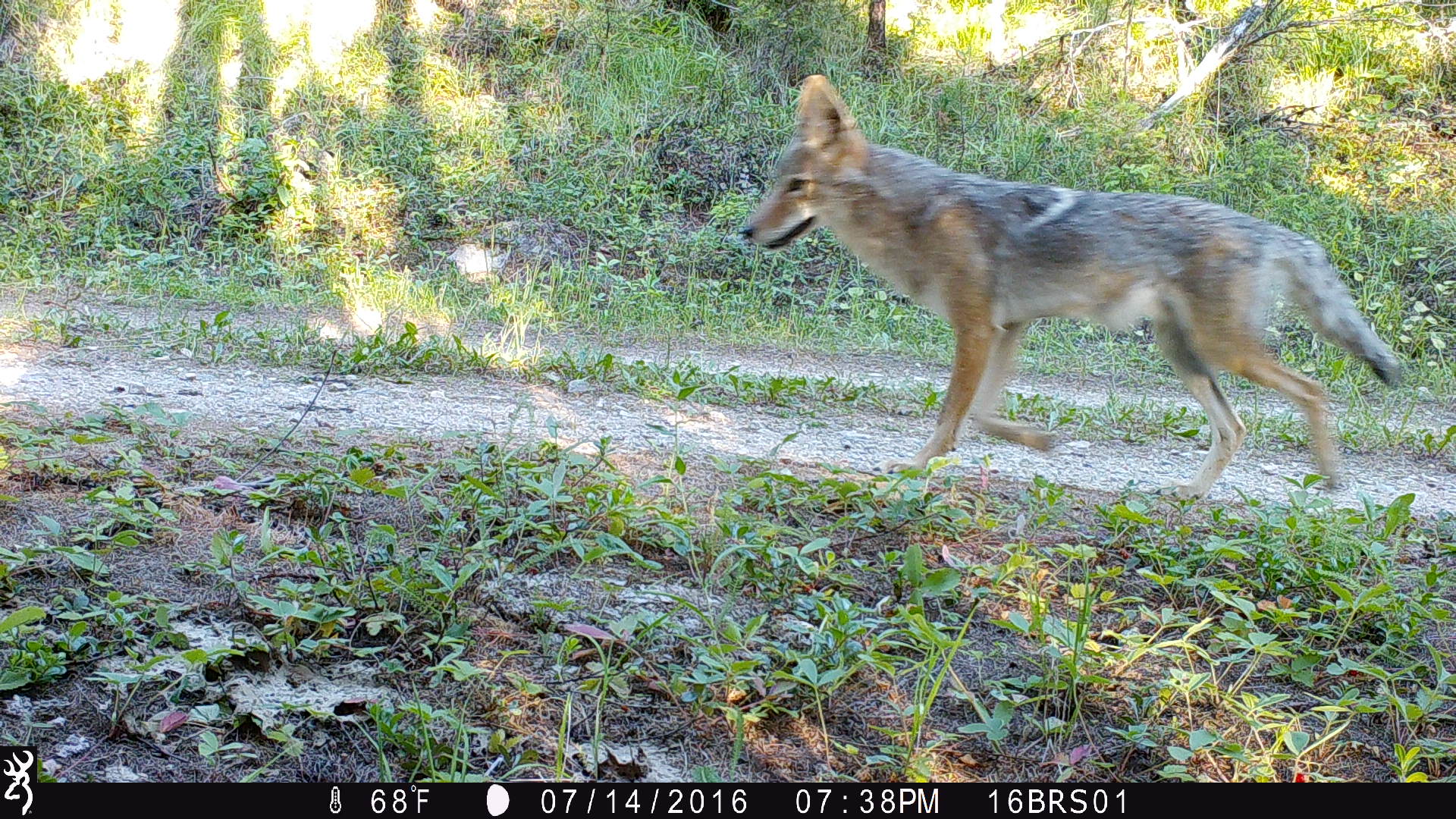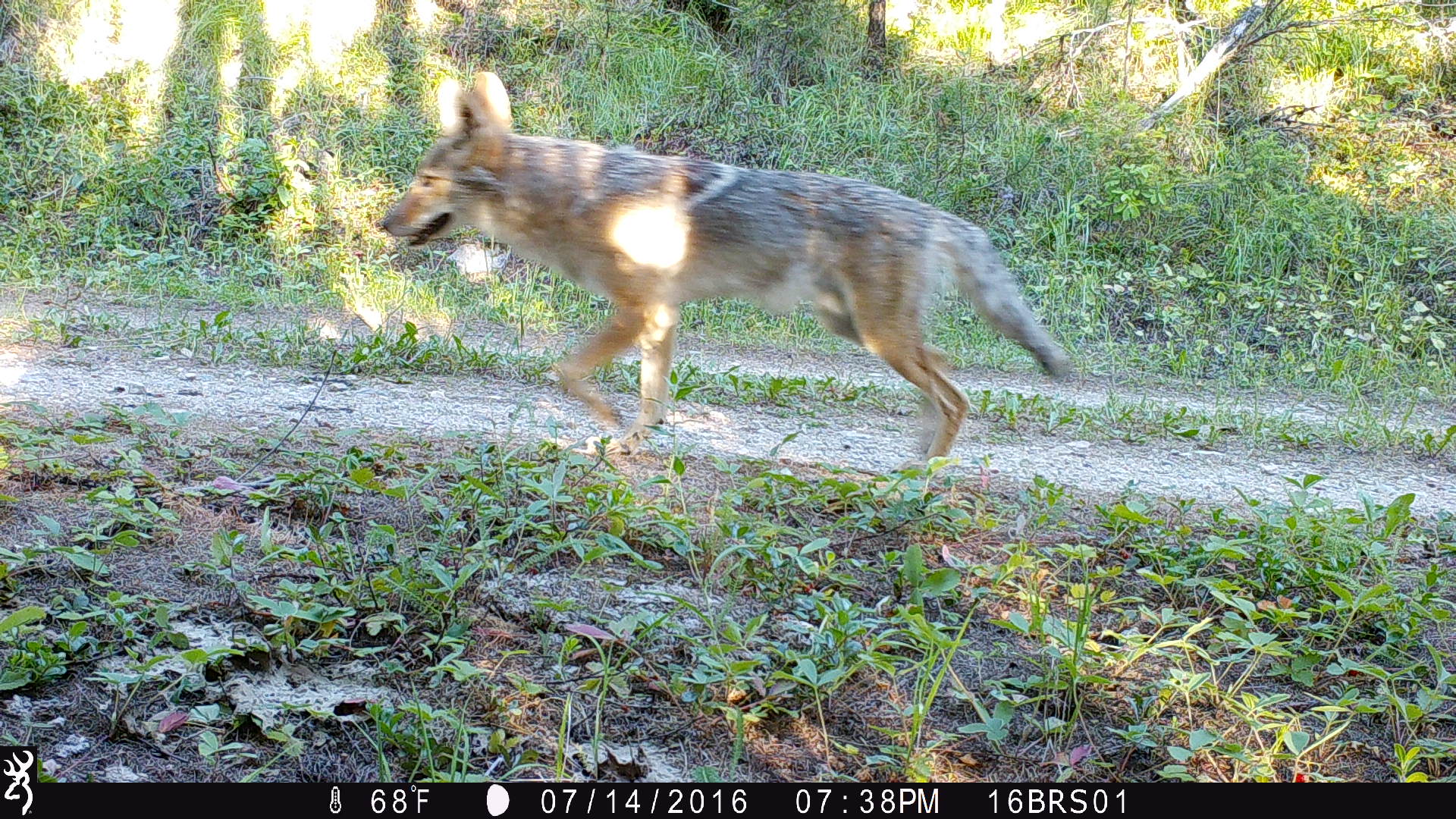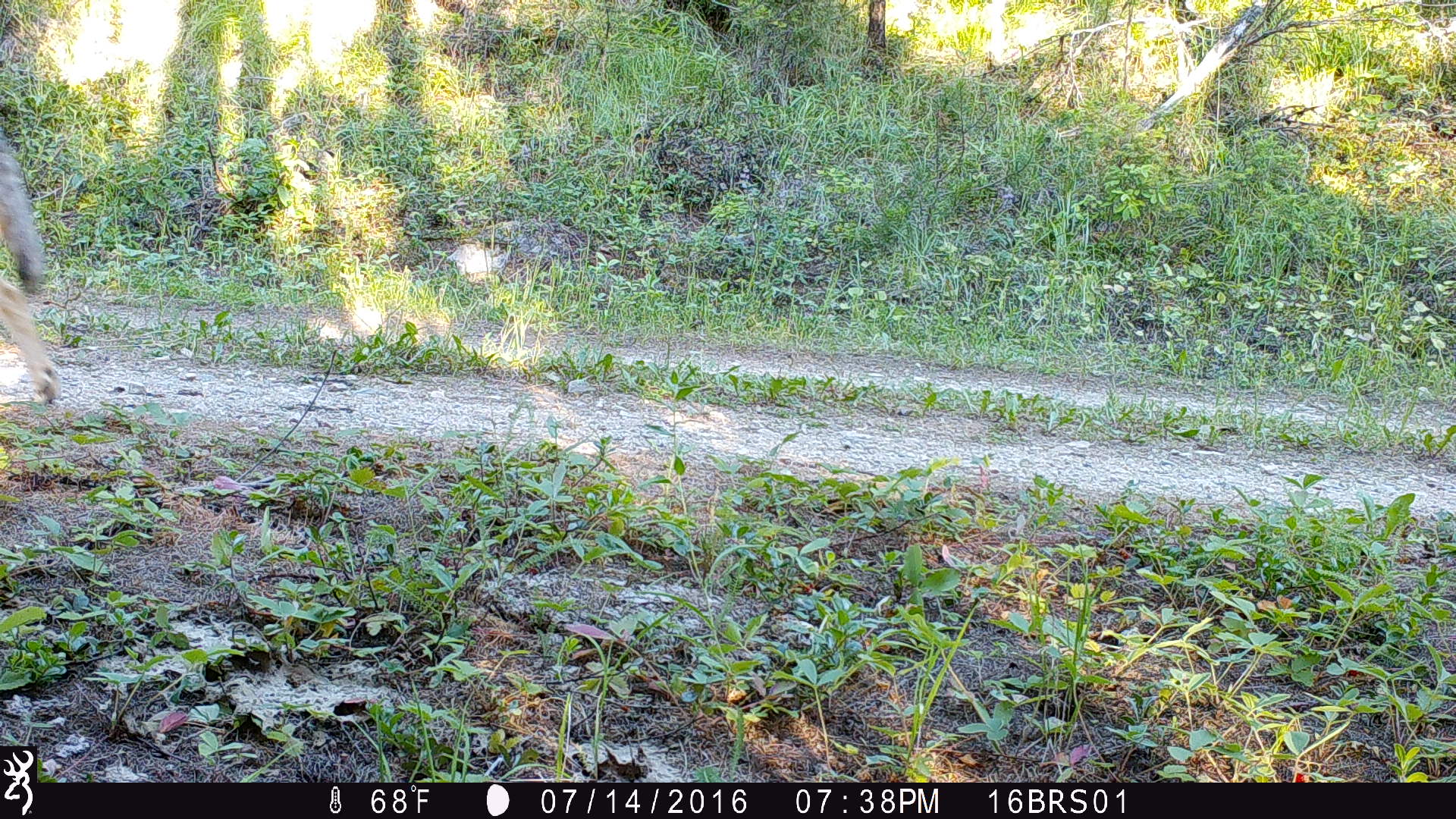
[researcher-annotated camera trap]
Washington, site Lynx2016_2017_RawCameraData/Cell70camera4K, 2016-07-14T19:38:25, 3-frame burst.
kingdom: Animalia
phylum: Chordata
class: Mammalia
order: Carnivora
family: Canidae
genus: Canis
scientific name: Canis latrans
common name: coyote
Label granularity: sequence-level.